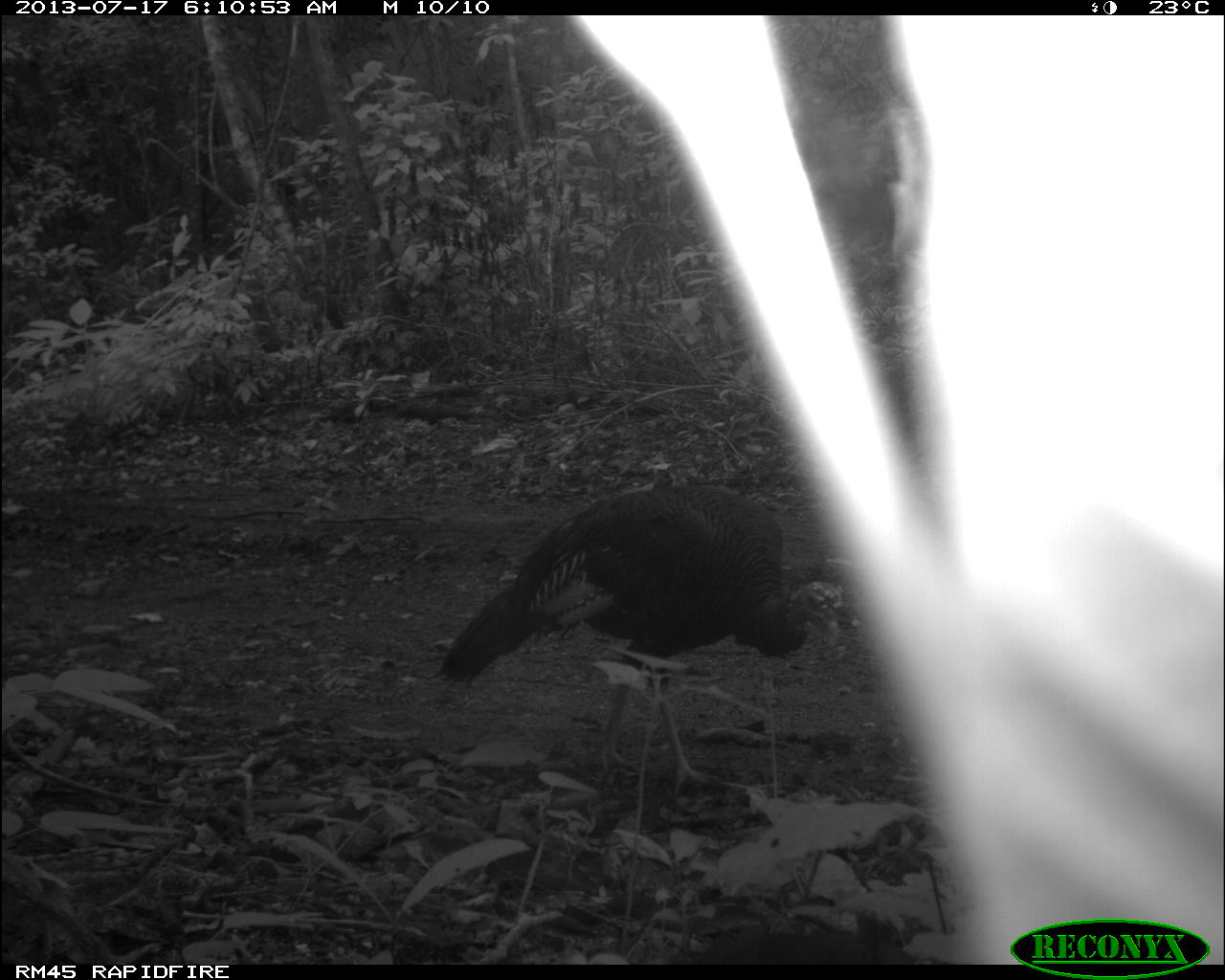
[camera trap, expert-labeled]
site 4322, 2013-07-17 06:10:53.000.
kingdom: Animalia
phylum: Chordata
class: Aves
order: Galliformes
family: Phasianidae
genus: Meleagris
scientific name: Meleagris ocellata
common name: ocellated turkey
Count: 1.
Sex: female.